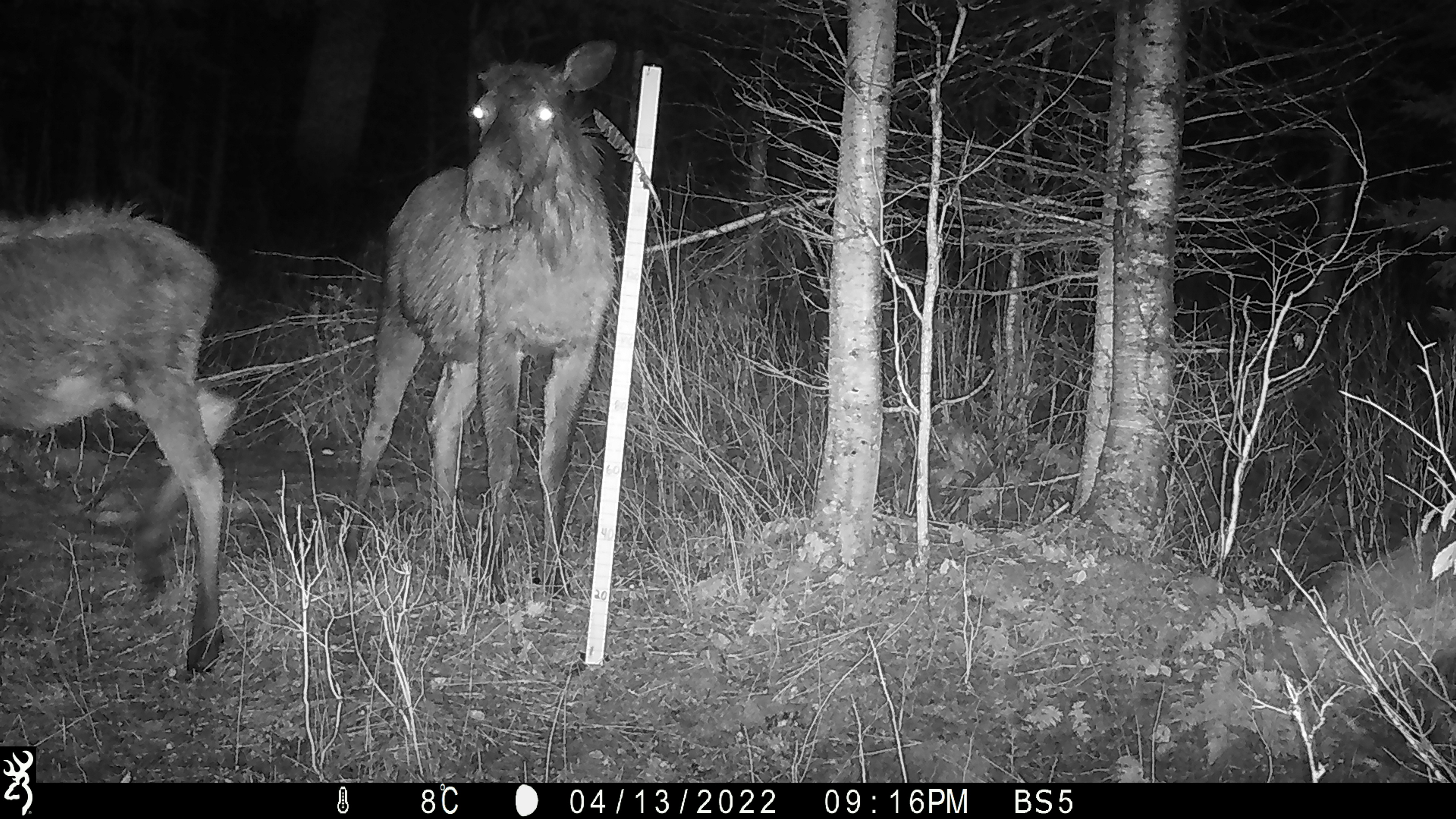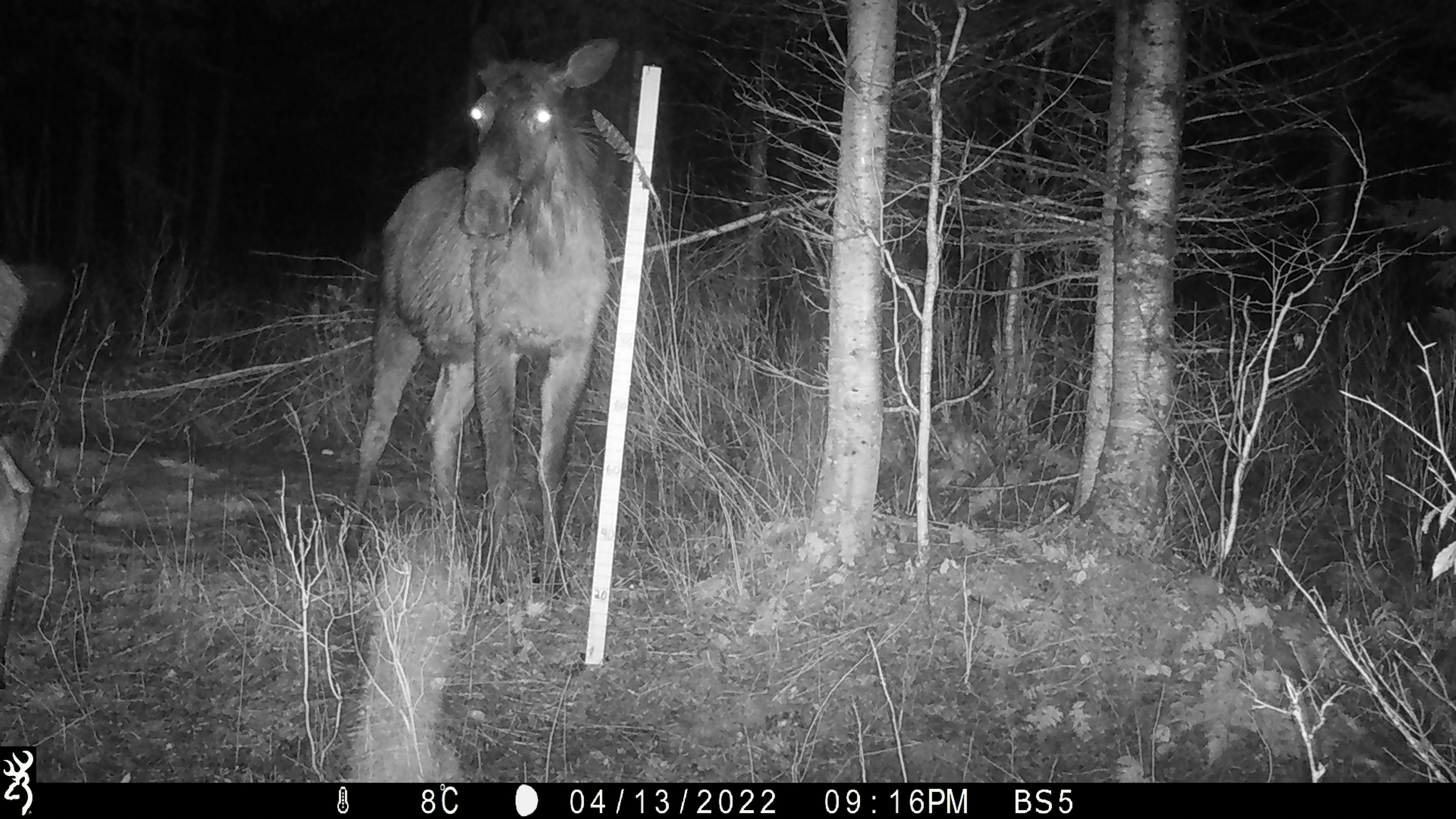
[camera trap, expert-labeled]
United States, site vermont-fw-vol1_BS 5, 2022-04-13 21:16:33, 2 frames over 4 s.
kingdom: Animalia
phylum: Chordata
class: Mammalia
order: Artiodactyla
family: Cervidae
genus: Alces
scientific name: Alces alces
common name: moose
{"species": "moose (Alces alces)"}